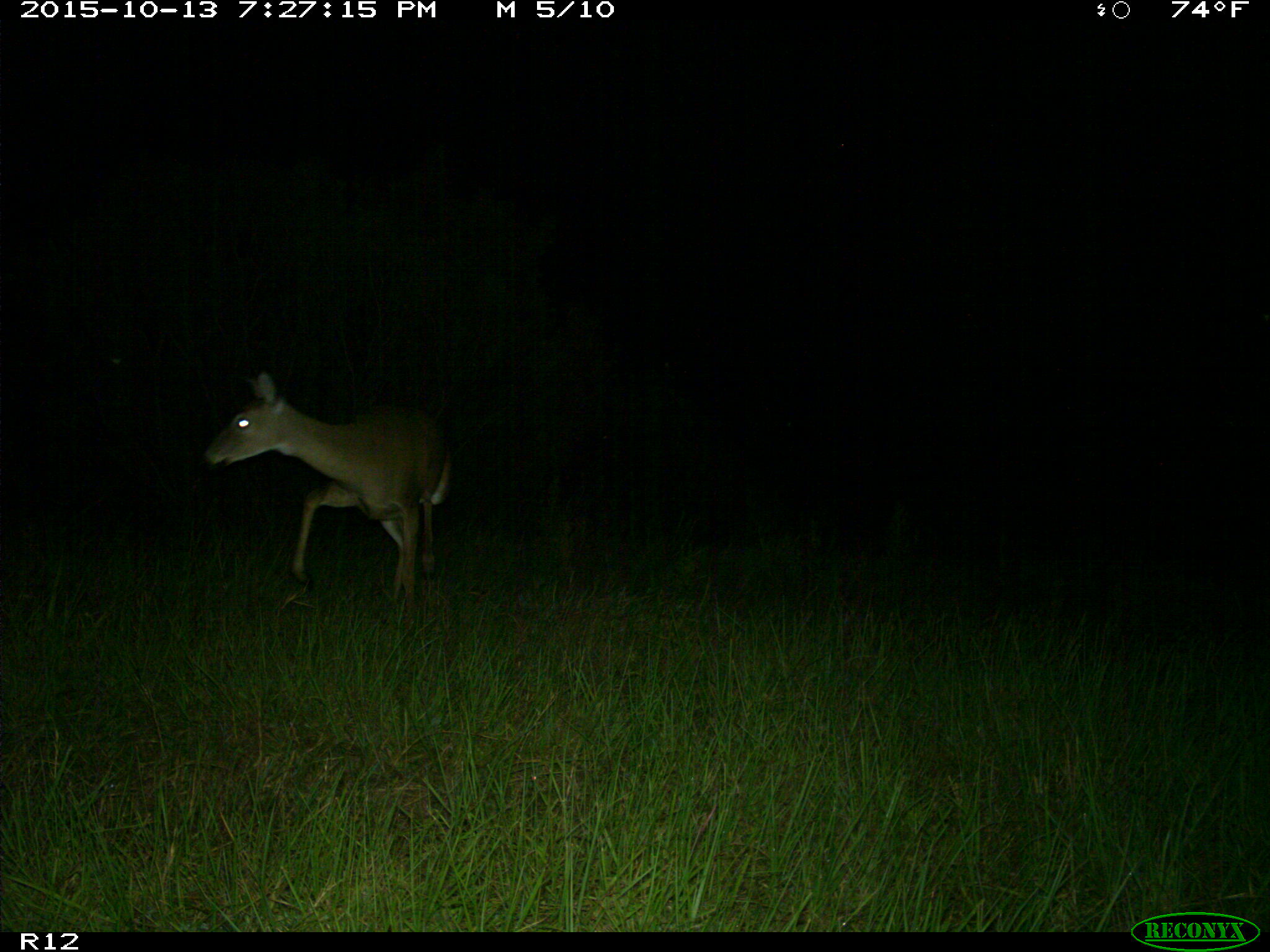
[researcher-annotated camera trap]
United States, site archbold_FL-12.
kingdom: Animalia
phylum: Chordata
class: Mammalia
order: Artiodactyla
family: Cervidae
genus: Odocoileus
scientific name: Odocoileus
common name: deer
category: unidentified deer